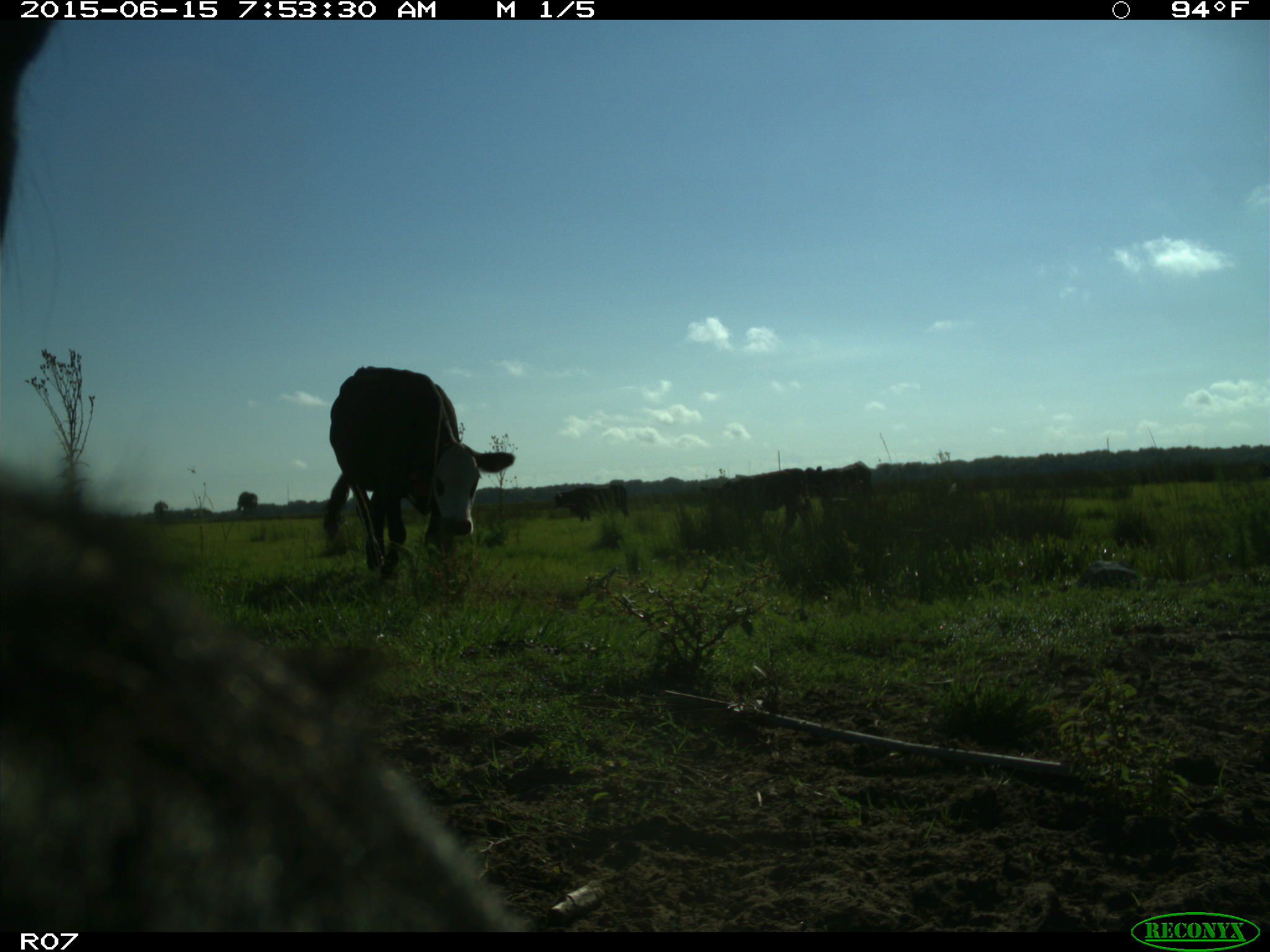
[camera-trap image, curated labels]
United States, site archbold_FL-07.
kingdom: Animalia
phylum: Chordata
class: Mammalia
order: Artiodactyla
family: Bovidae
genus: Bos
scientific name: Bos taurus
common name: domestic cow